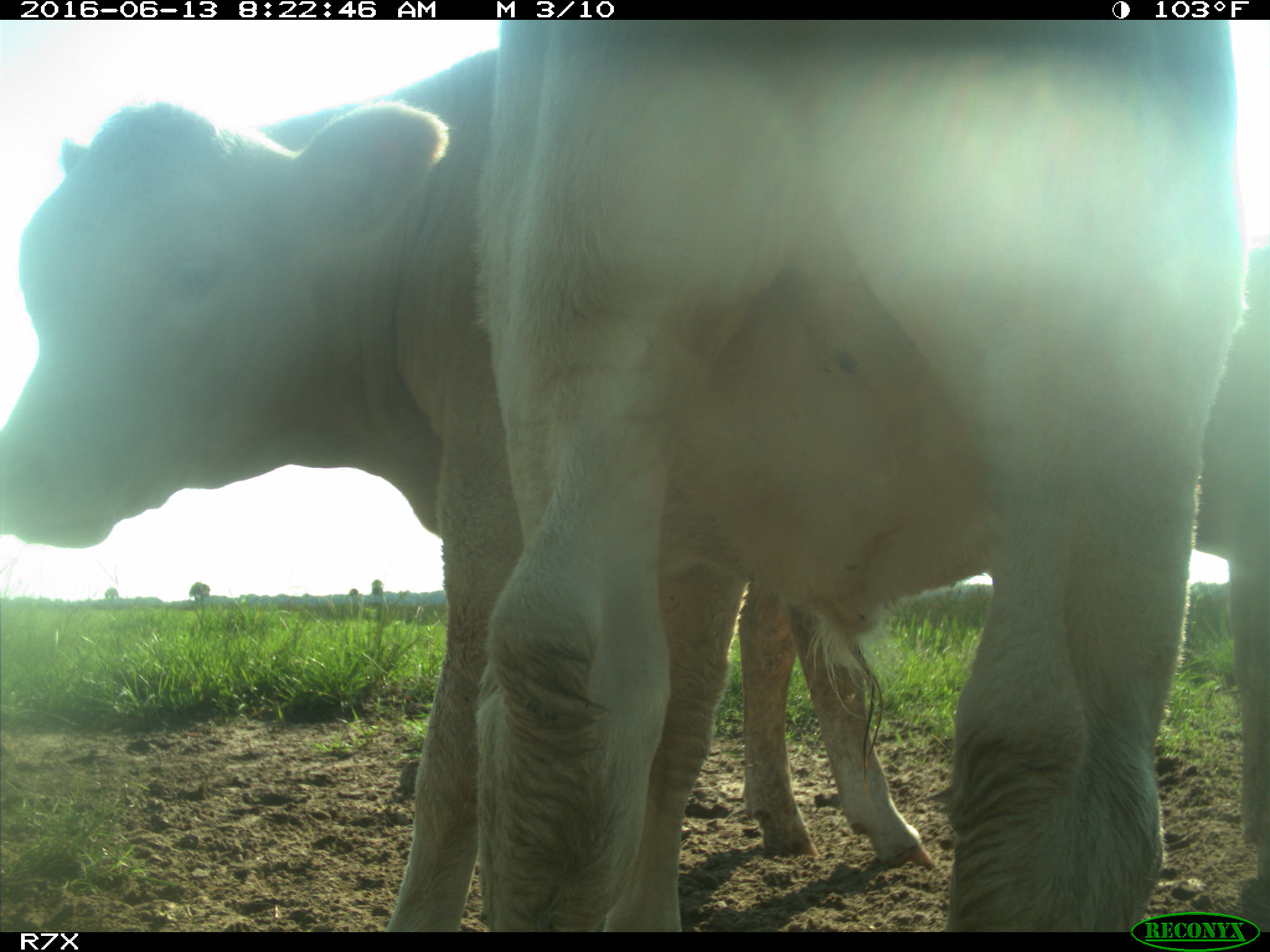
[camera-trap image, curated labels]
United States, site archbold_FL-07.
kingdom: Animalia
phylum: Chordata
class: Mammalia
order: Artiodactyla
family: Bovidae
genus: Bos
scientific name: Bos taurus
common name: domestic cow